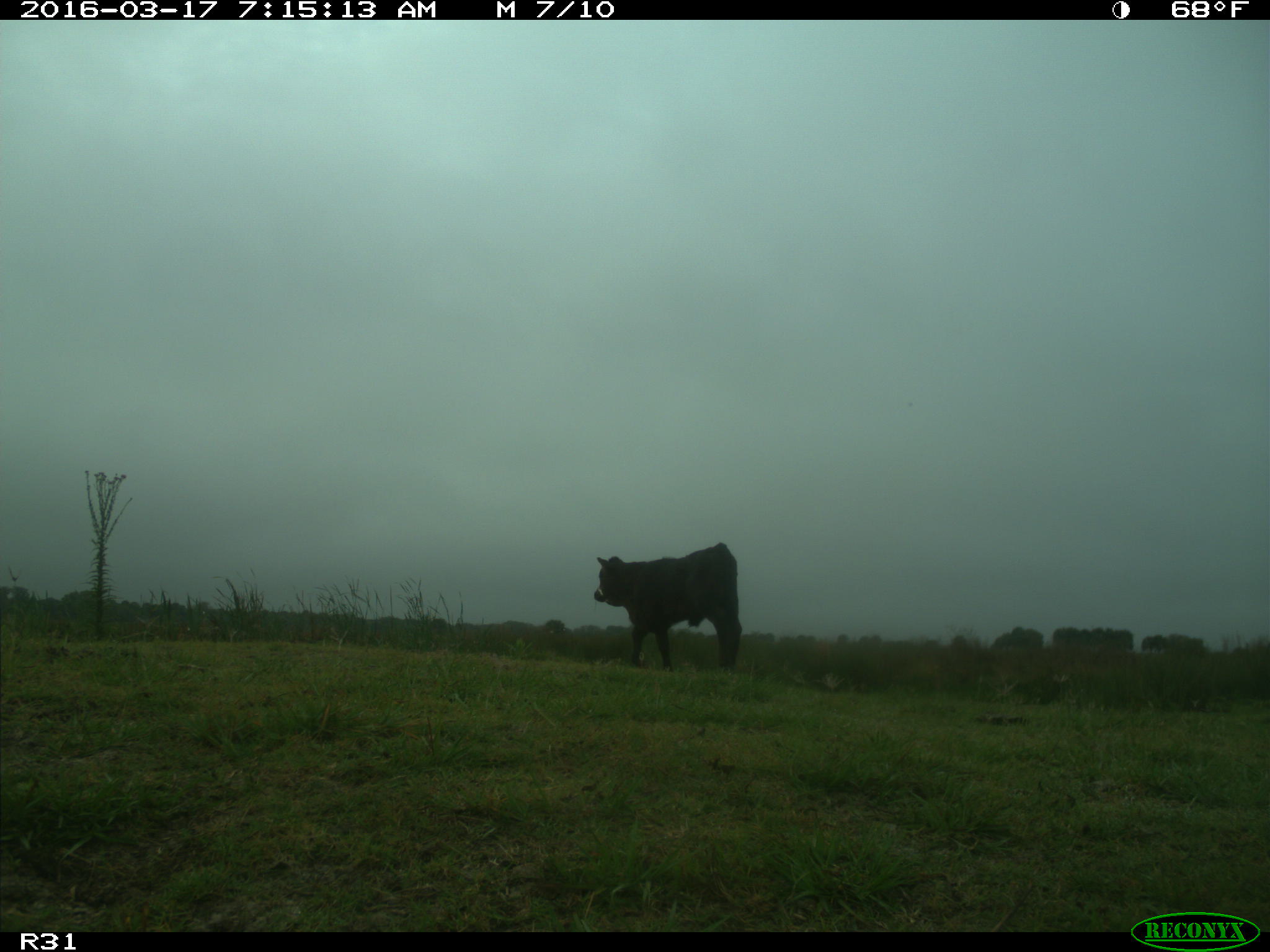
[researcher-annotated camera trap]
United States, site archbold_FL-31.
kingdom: Animalia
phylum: Chordata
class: Mammalia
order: Artiodactyla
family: Bovidae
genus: Bos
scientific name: Bos taurus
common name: domestic cow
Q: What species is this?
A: Bos taurus (domestic cow).